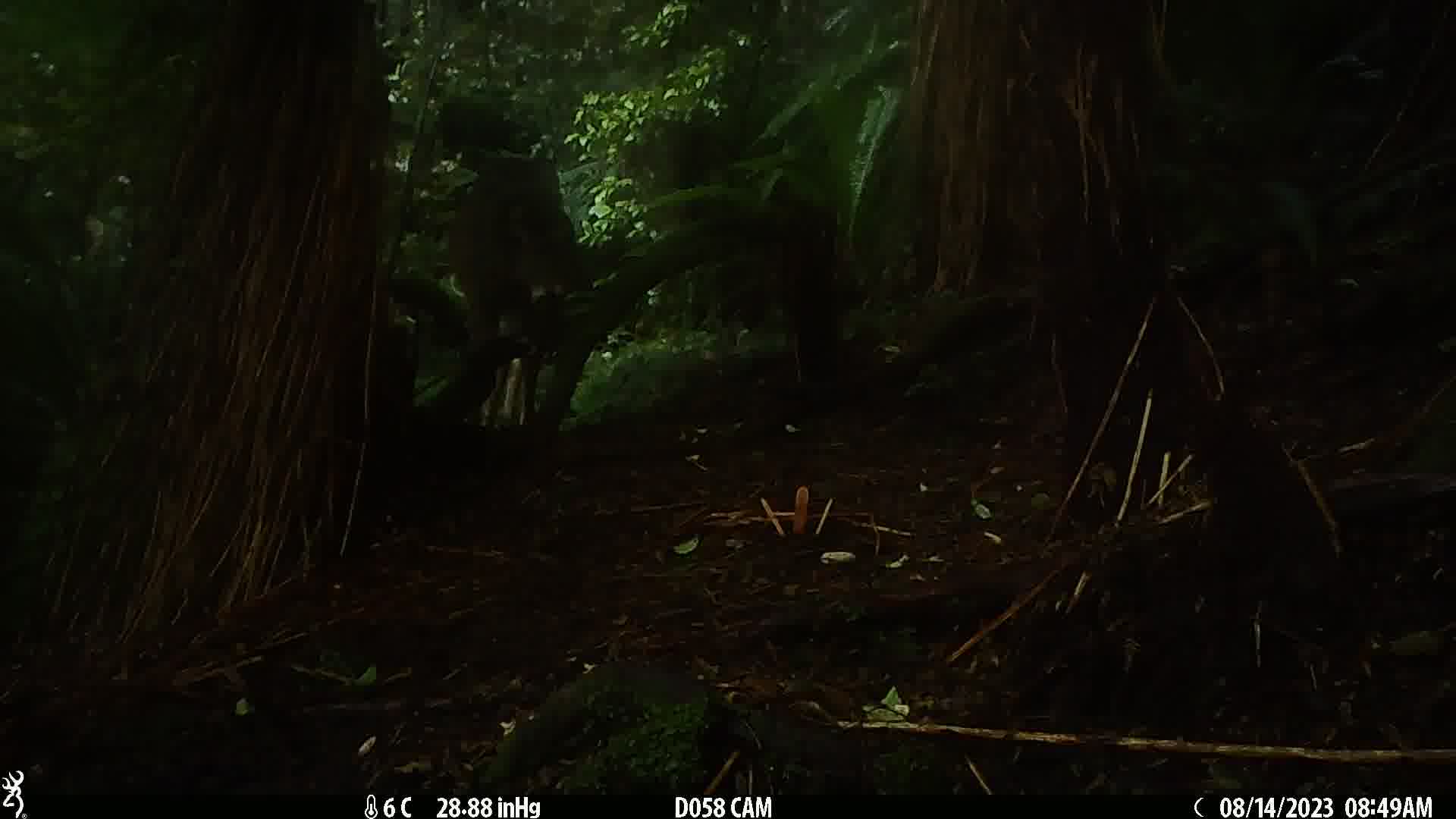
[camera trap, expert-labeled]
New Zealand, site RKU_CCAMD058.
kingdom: Animalia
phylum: Chordata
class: Mammalia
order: Artiodactyla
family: Cervidae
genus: Odocoileus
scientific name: Odocoileus virginianus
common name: white-tailed deer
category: white tailed deer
White tailed deer (white-tailed deer) (Odocoileus virginianus).